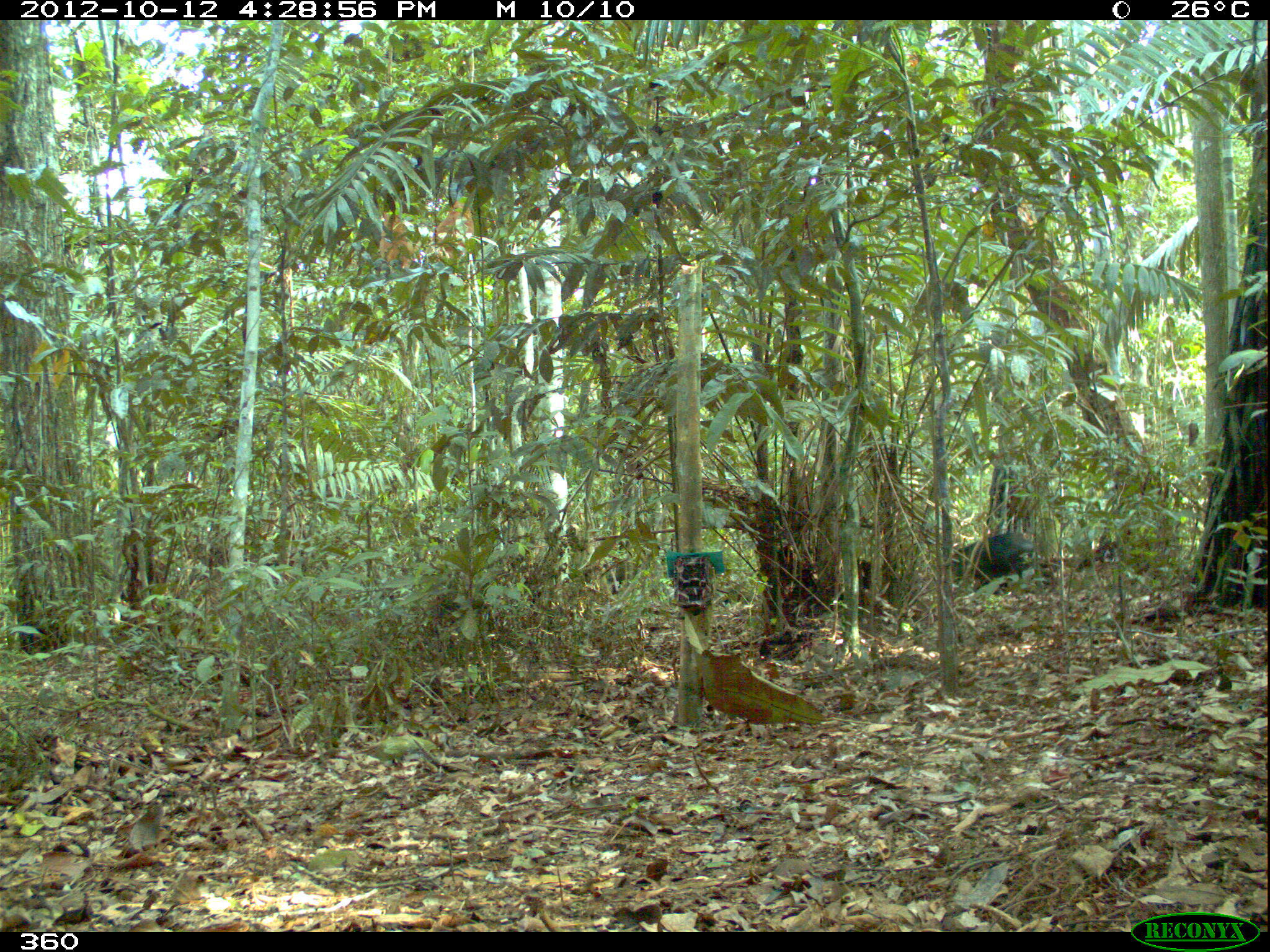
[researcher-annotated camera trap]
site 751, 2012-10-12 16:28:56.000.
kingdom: Animalia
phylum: Chordata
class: Mammalia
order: Artiodactyla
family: Tayassuidae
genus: Tayassu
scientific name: Tayassu pecari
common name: white-lipped peccary